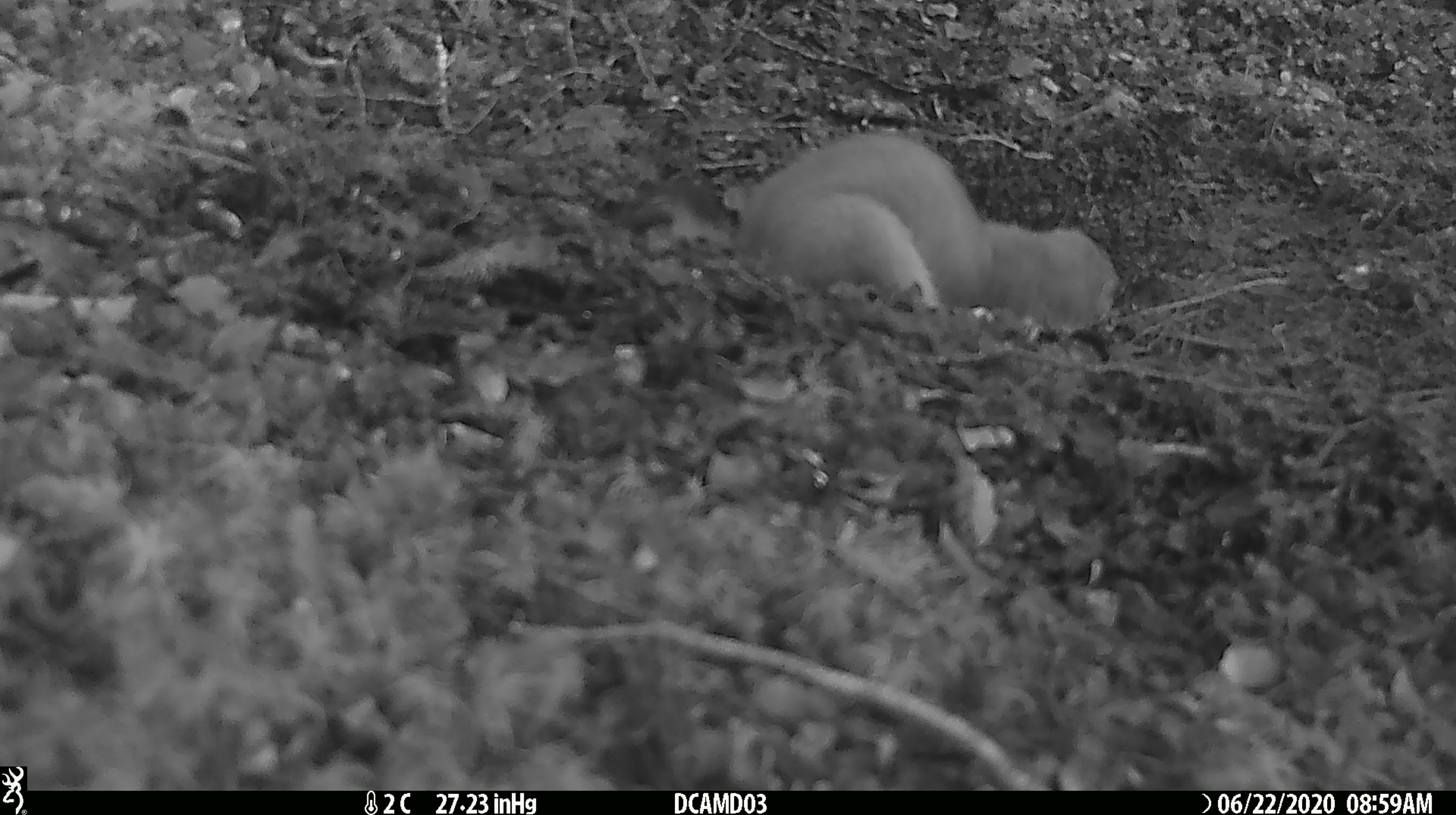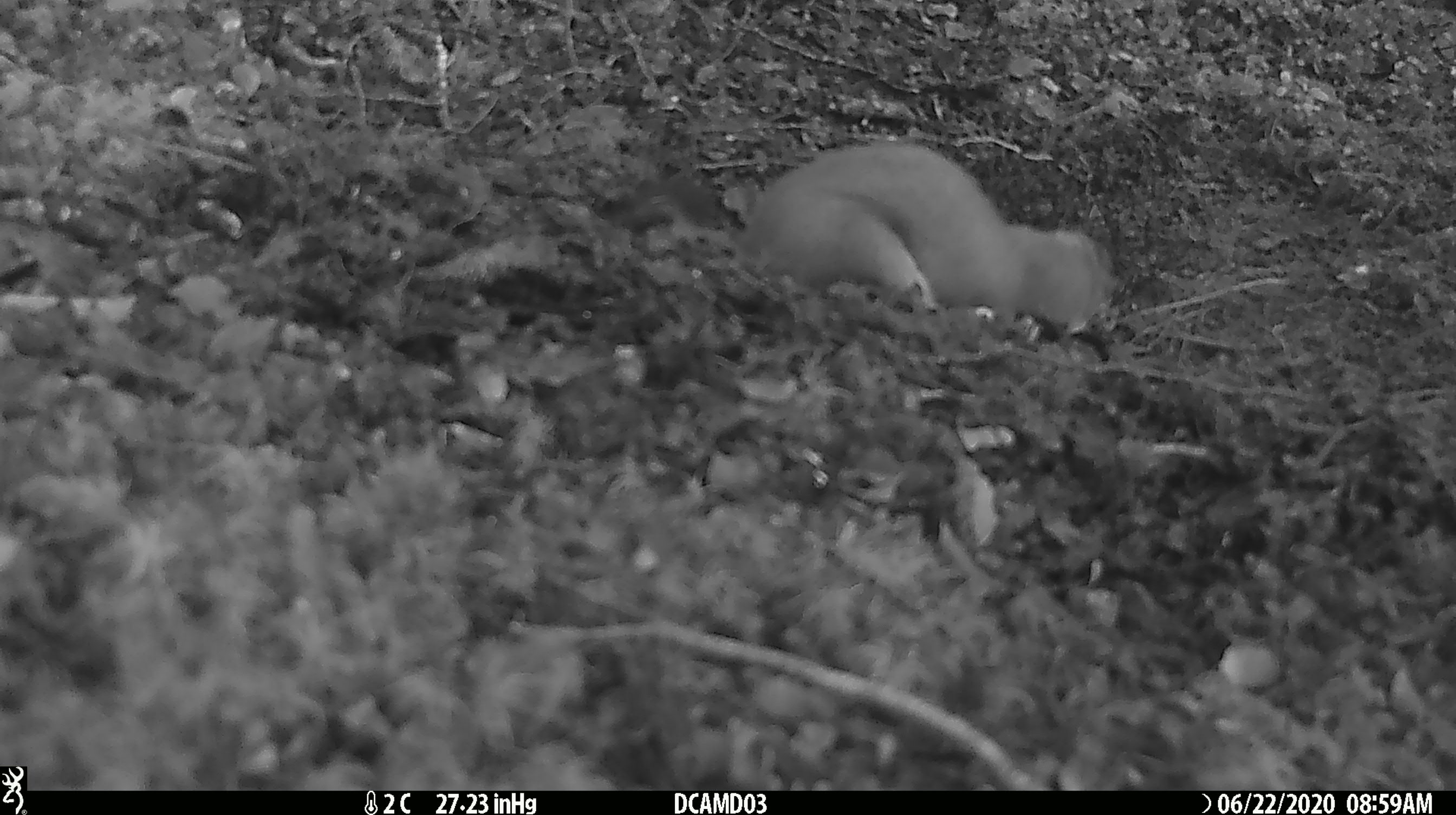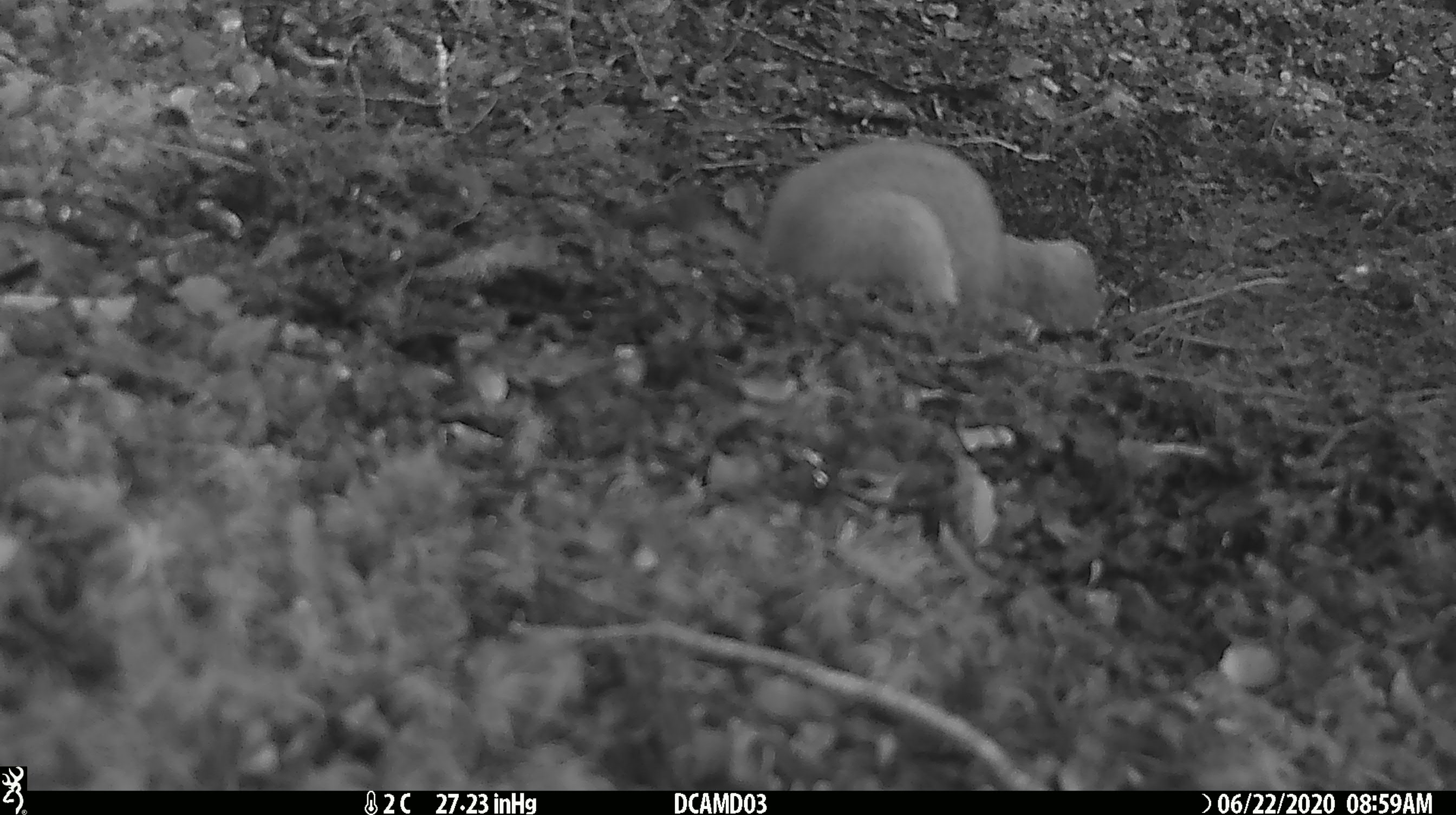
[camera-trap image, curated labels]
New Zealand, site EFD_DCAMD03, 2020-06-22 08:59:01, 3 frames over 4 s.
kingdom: Animalia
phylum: Chordata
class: Mammalia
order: Carnivora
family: Mustelidae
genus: Mustela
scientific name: Mustela erminea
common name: stoat